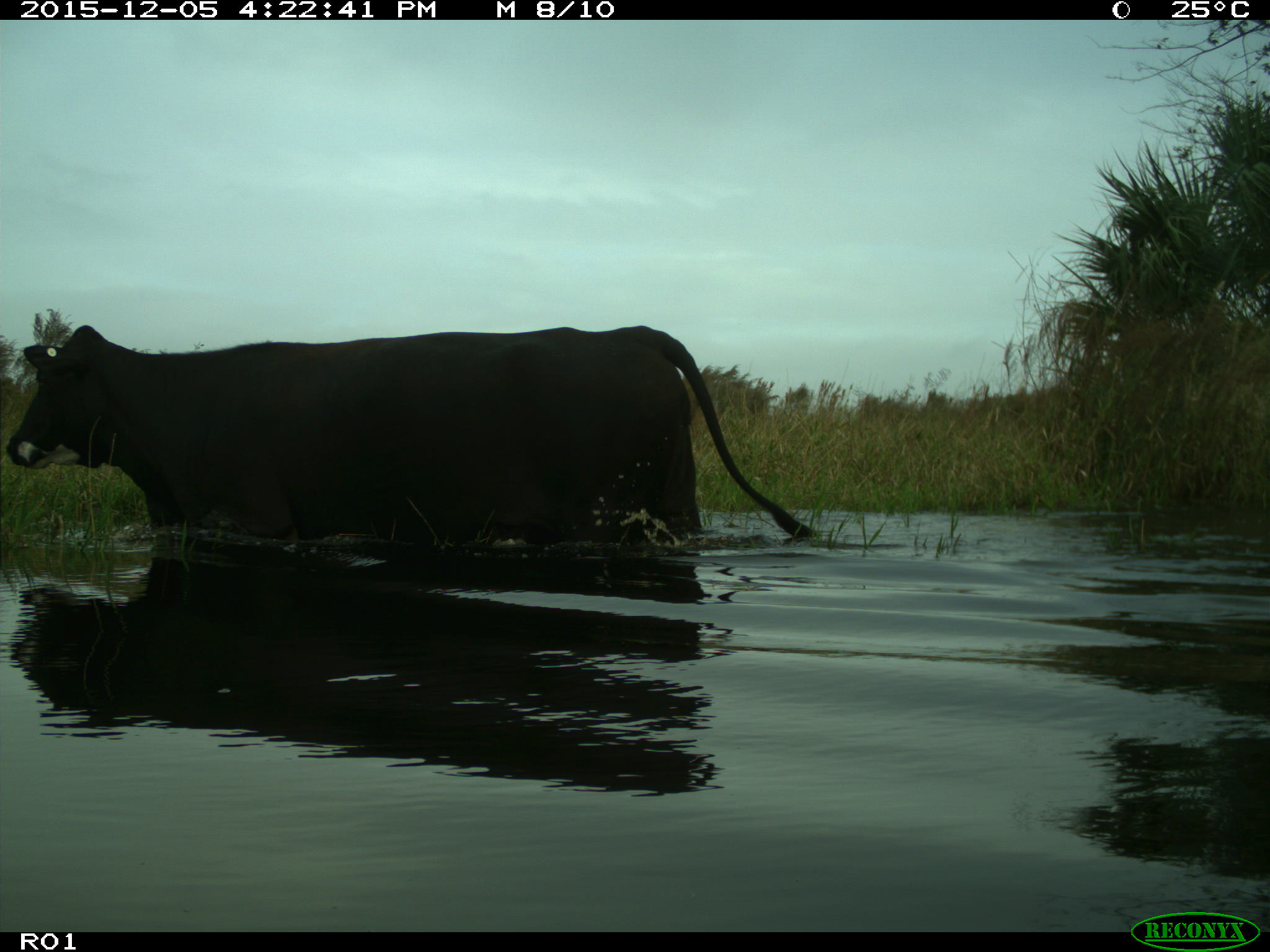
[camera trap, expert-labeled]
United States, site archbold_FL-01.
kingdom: Animalia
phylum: Chordata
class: Mammalia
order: Artiodactyla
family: Bovidae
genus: Bos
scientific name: Bos taurus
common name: domestic cow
Bos taurus (domestic cow).